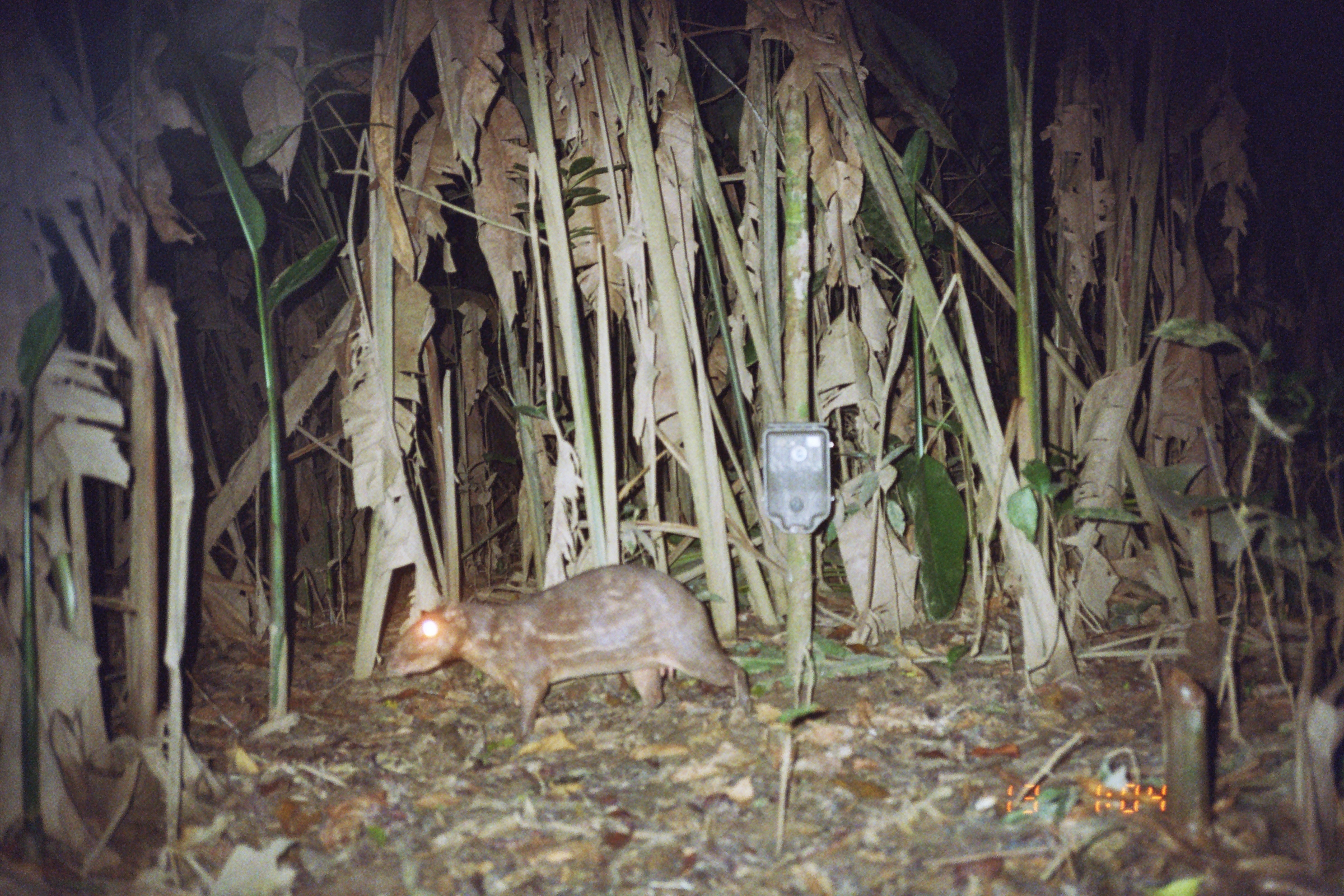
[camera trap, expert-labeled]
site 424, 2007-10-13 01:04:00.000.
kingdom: Animalia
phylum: Chordata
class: Mammalia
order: Rodentia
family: Cuniculidae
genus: Cuniculus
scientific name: Cuniculus paca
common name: spotted paca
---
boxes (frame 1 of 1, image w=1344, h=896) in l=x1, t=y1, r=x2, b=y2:
cuniculus paca: l=381, t=565, r=756, b=746